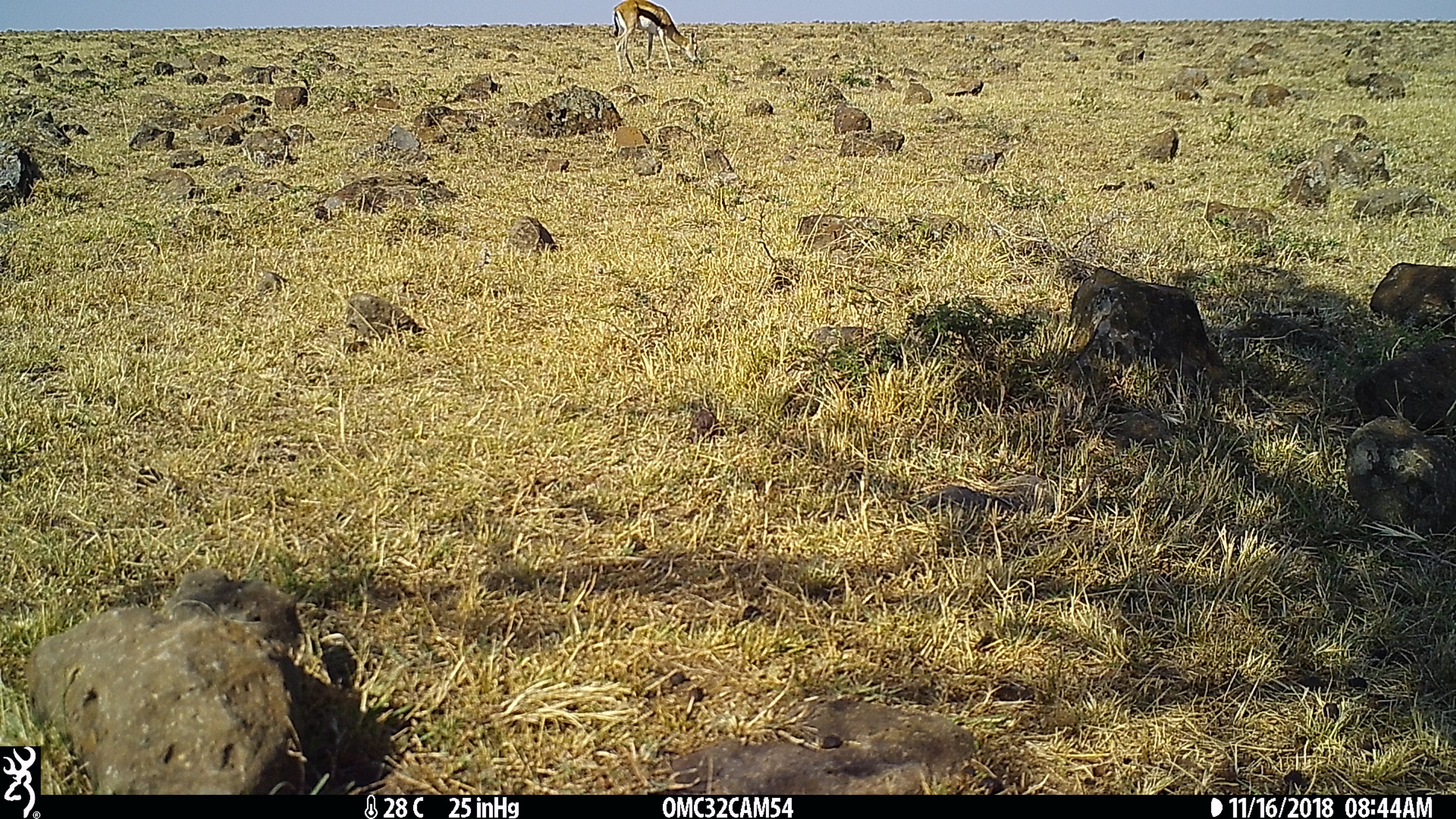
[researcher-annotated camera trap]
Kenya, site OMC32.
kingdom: Animalia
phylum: Chordata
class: Mammalia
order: Artiodactyla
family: Bovidae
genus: Eudorcas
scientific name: Eudorcas thomsonii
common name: thomon's gazelle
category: gazelle thomsons